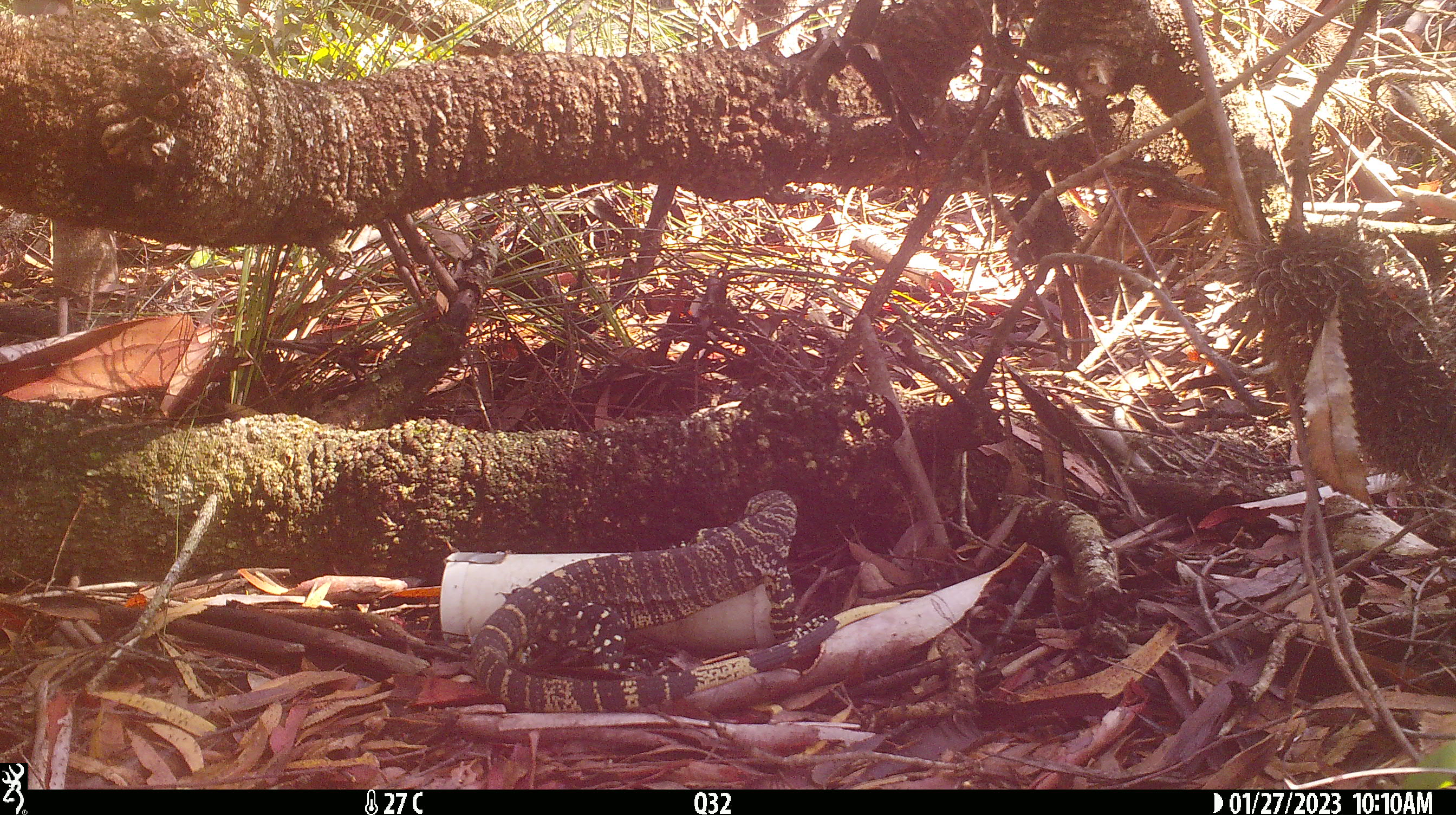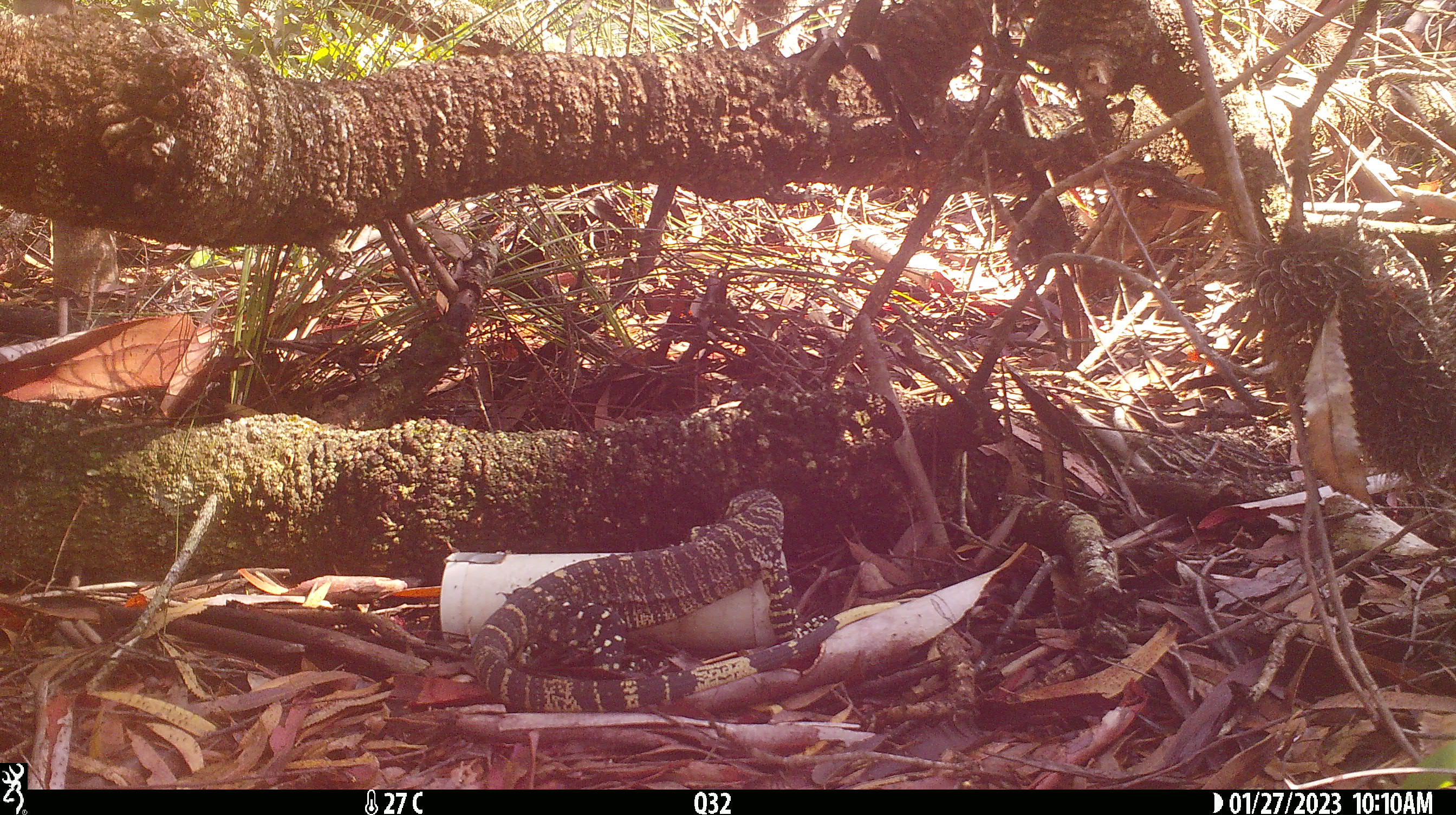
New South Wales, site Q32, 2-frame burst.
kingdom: Animalia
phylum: Chordata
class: Reptilia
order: Squamata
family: Varanidae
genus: Varanus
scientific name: Varanus varius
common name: lace monitor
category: goanna